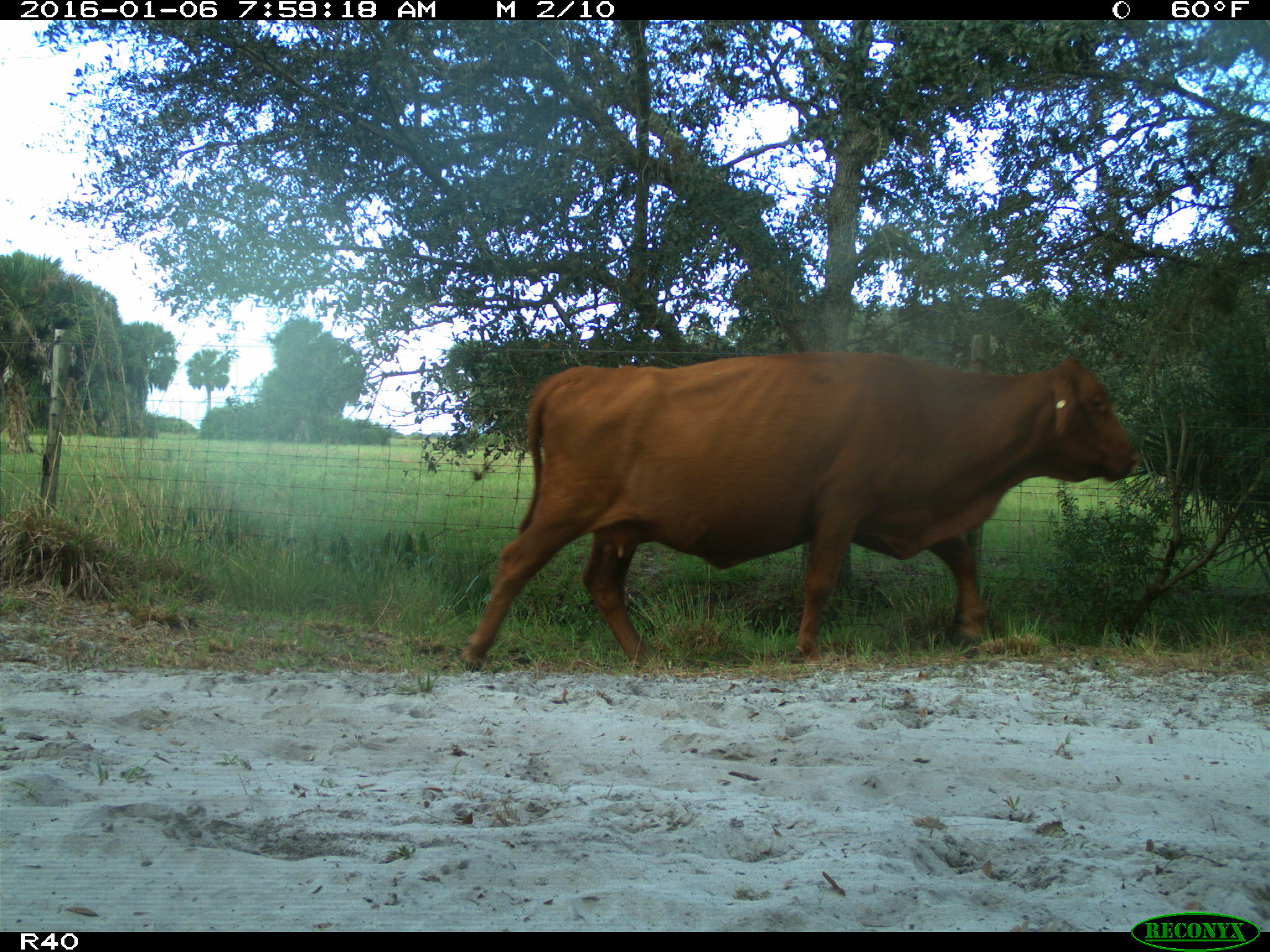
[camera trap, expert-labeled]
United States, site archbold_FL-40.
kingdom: Animalia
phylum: Chordata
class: Mammalia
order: Artiodactyla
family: Bovidae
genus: Bos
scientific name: Bos taurus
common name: domestic cow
Bos taurus (domestic cow).